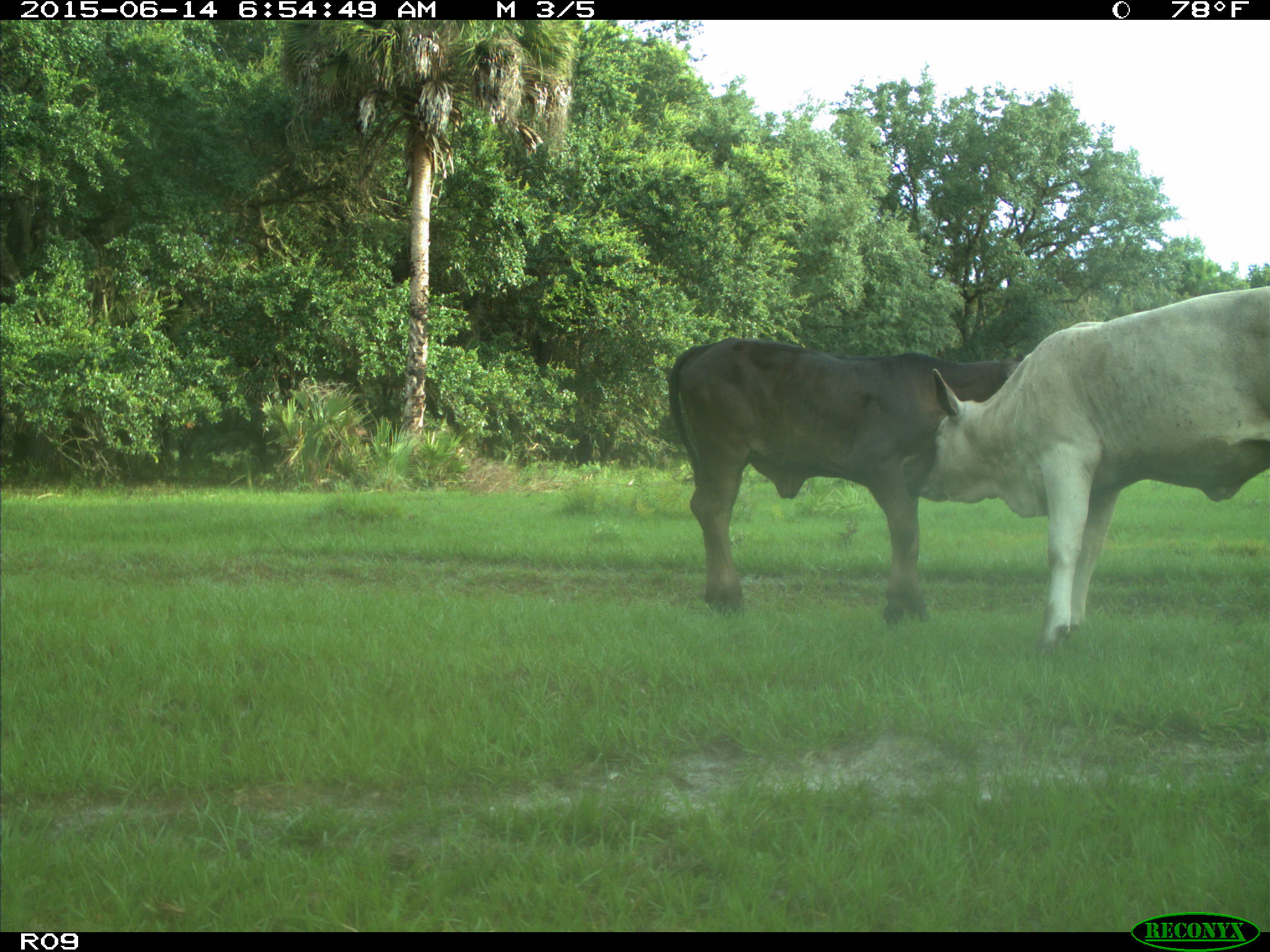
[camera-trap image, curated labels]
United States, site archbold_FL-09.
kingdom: Animalia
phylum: Chordata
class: Mammalia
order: Artiodactyla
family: Bovidae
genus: Bos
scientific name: Bos taurus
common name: domestic cow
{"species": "Bos taurus (domestic cow)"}